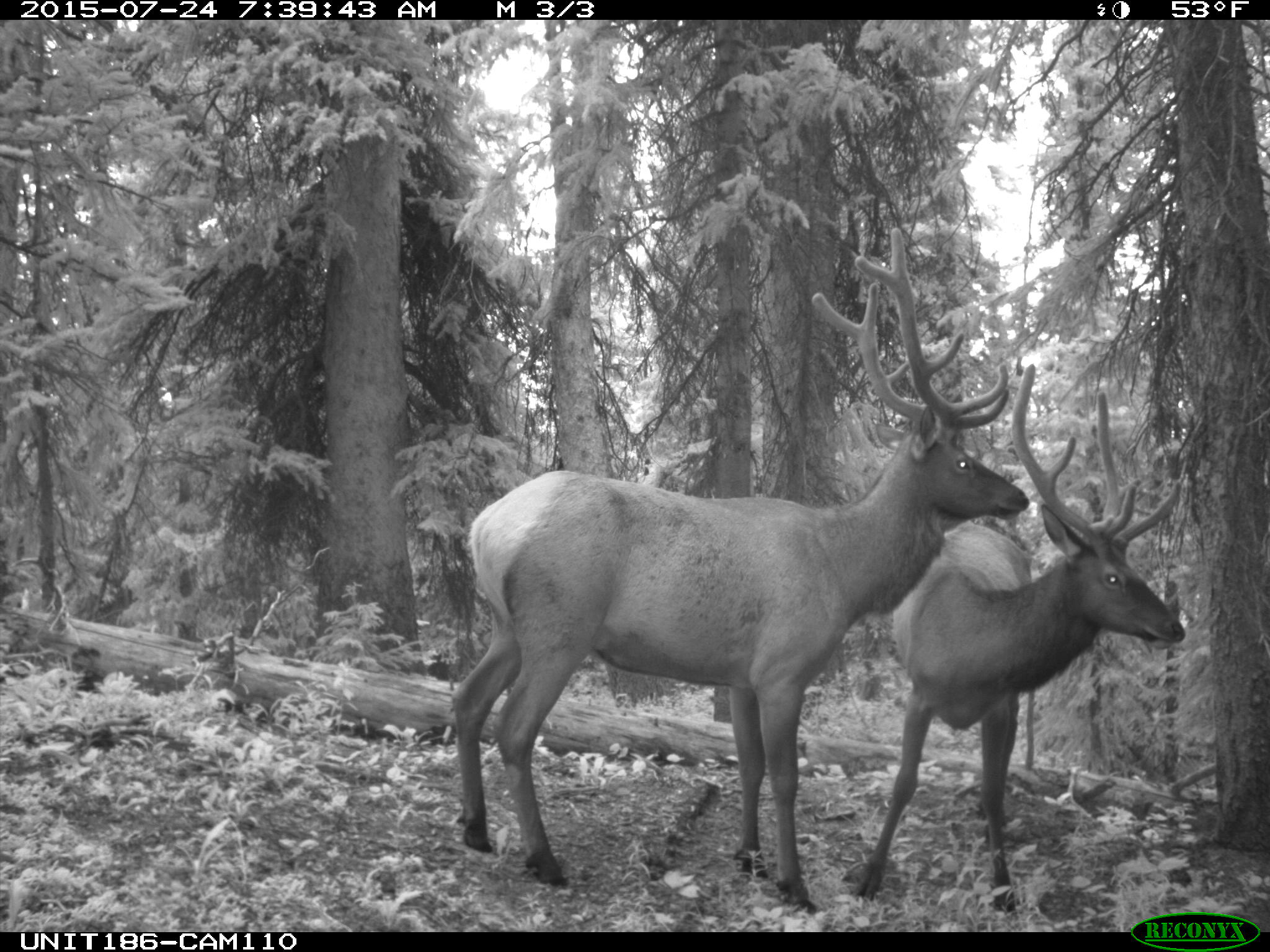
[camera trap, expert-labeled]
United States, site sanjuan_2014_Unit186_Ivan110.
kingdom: Animalia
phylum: Chordata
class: Mammalia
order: Artiodactyla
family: Cervidae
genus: Cervus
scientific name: Cervus elaphus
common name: red deer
Cervus elaphus (red deer).